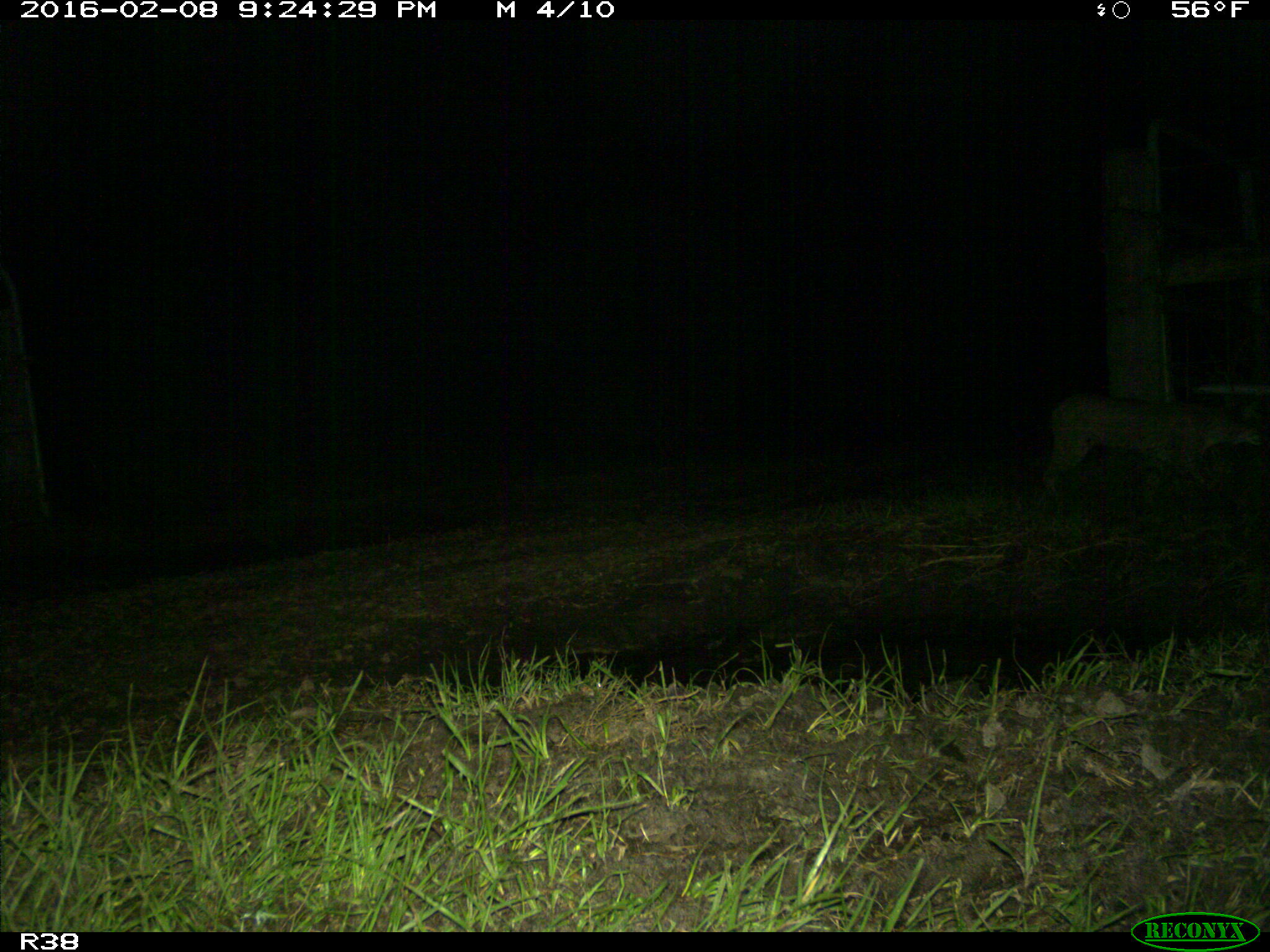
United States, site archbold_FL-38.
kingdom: Animalia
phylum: Chordata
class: Mammalia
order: Carnivora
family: Felidae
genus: Lynx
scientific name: Lynx rufus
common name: bobcat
Lynx rufus (bobcat).